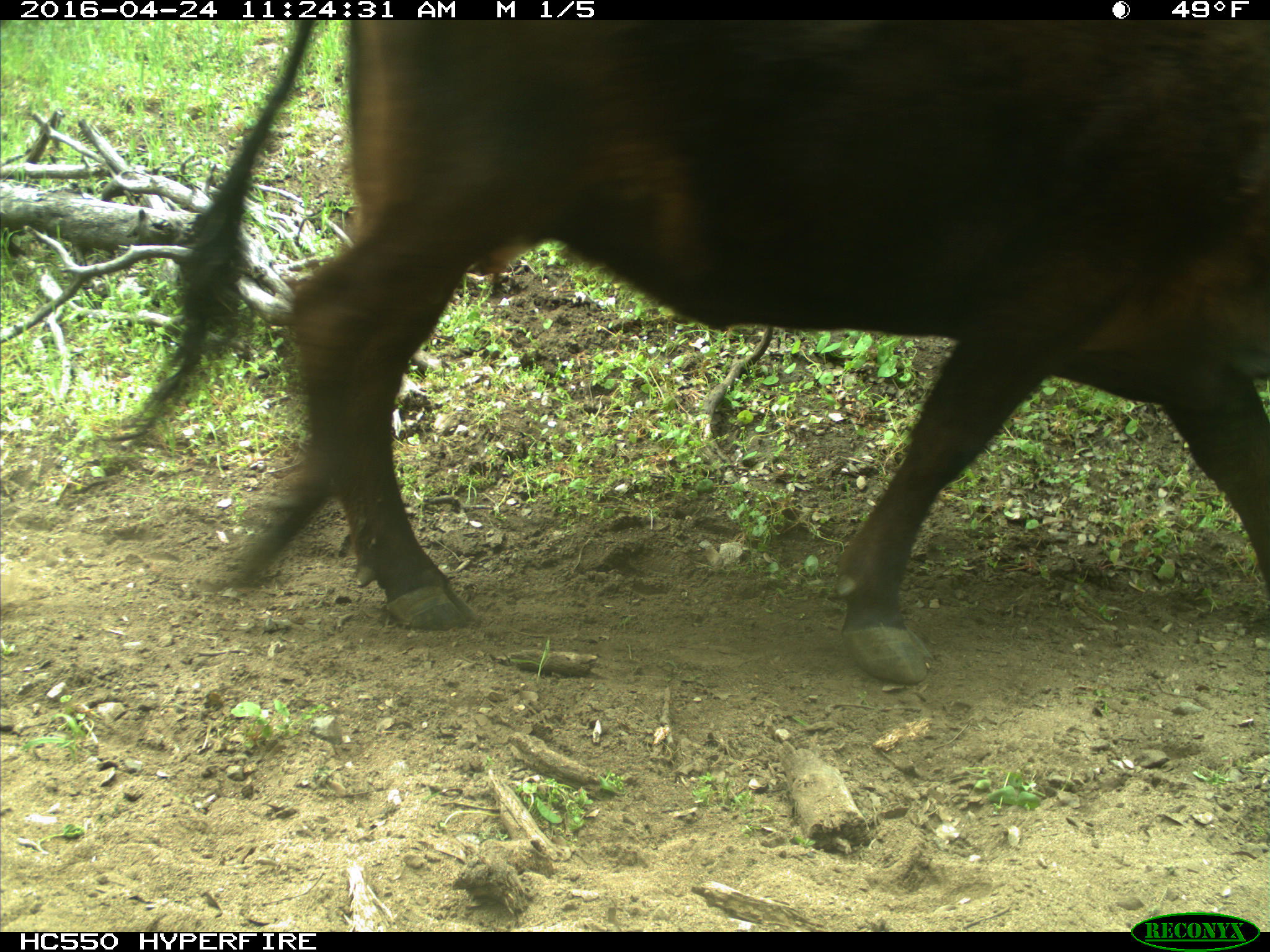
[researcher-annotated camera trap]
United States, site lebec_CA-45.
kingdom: Animalia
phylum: Chordata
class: Mammalia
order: Artiodactyla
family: Bovidae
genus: Bos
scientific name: Bos taurus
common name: domestic cow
Bos taurus (domestic cow).